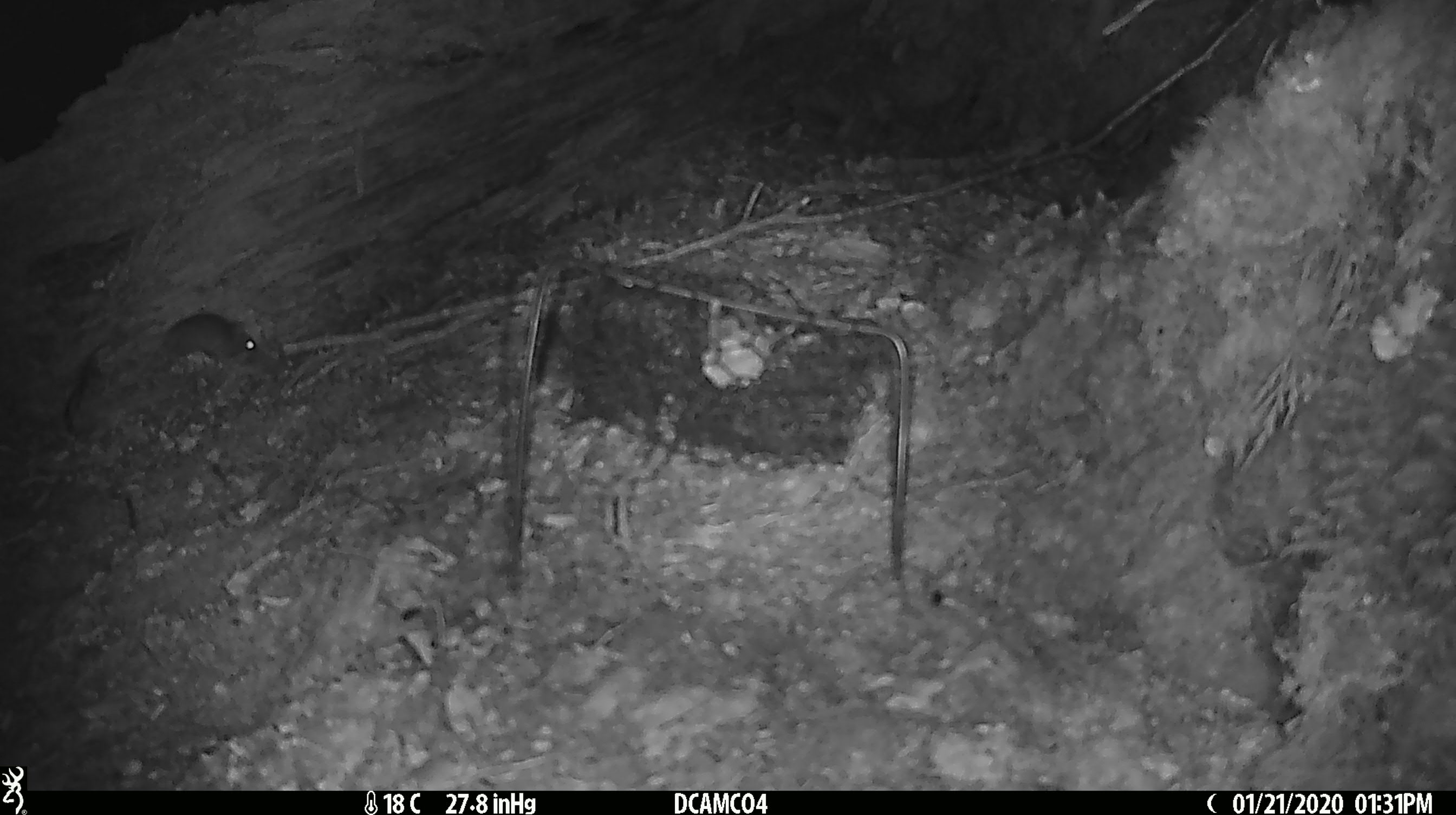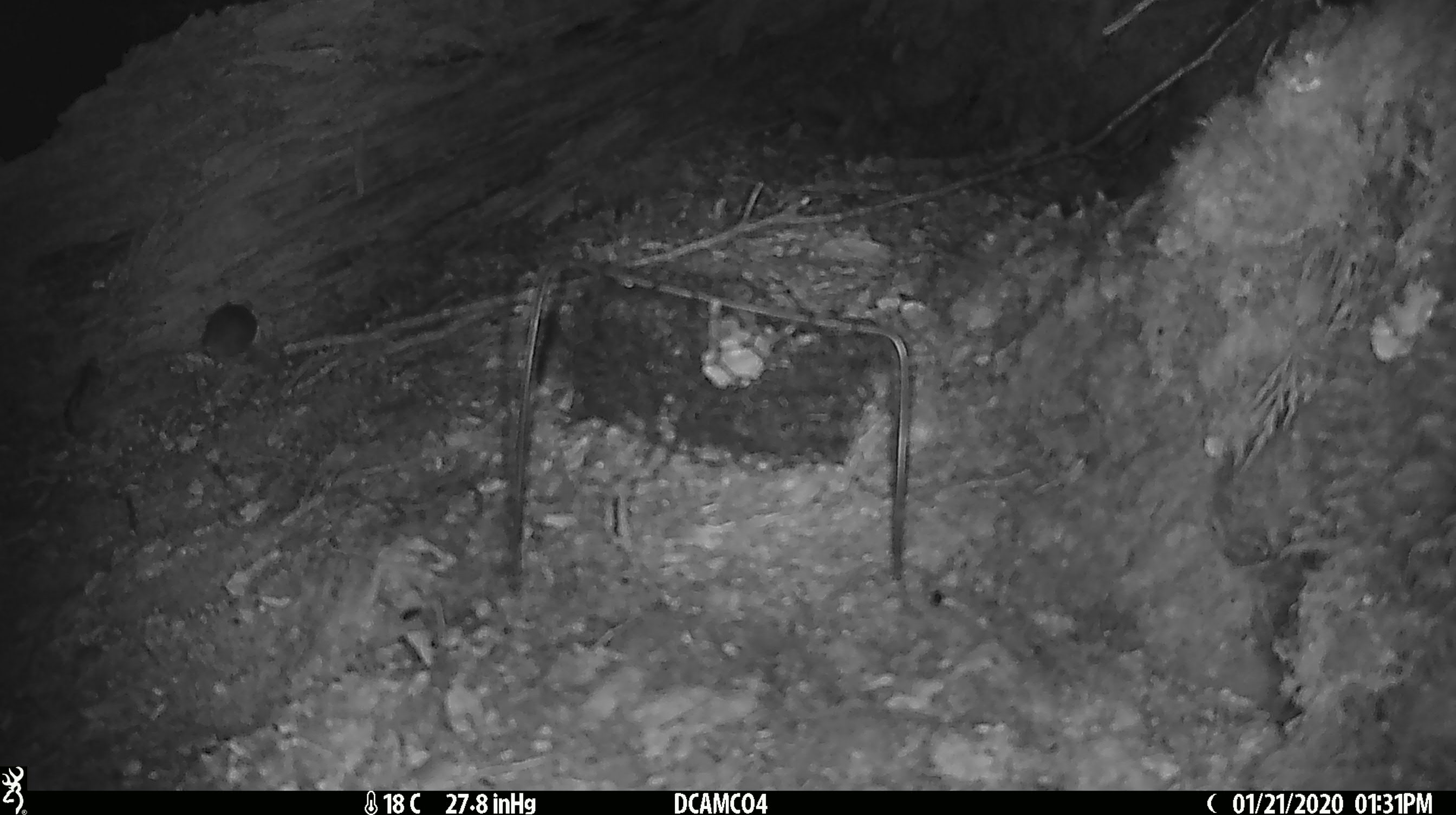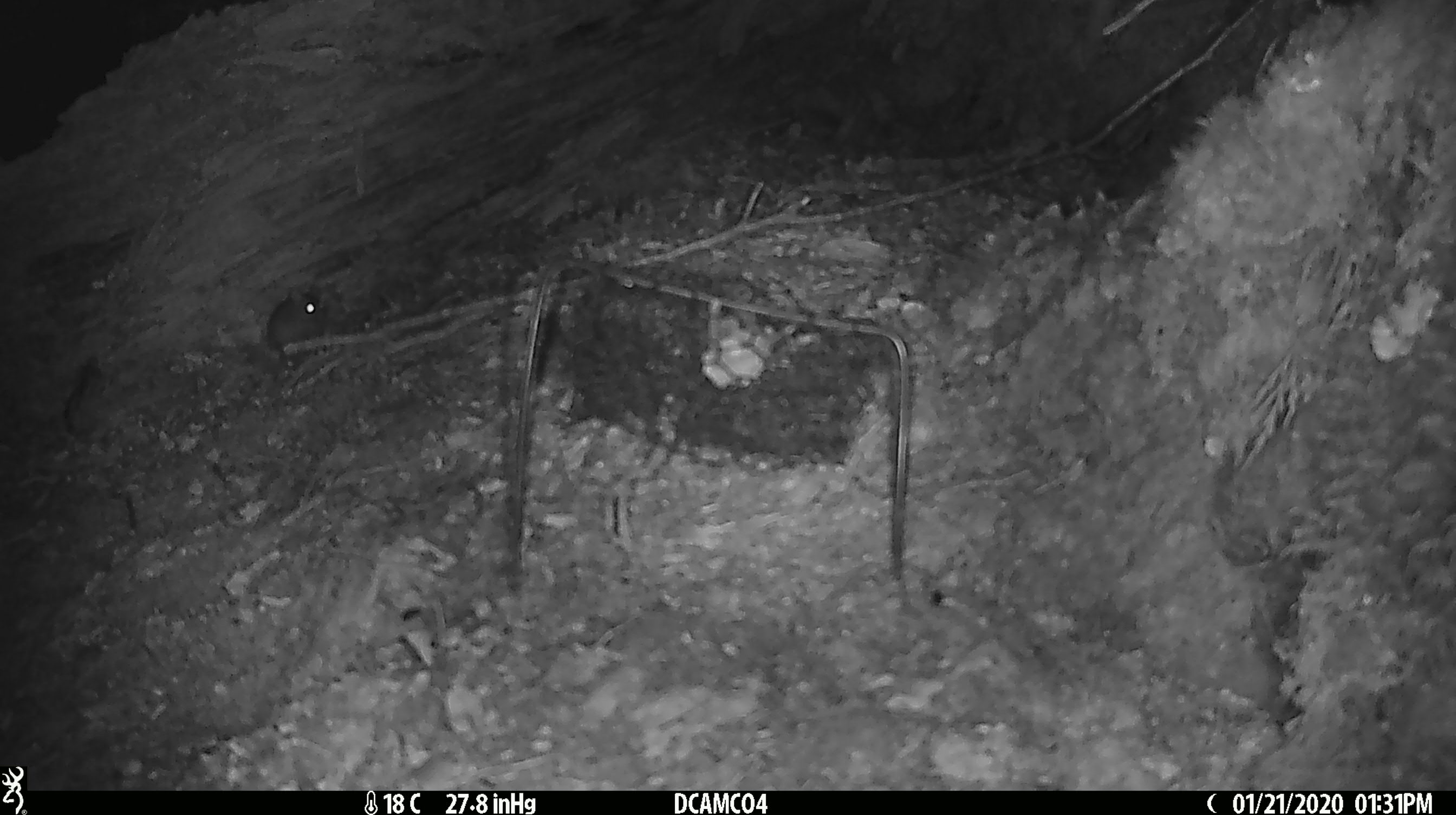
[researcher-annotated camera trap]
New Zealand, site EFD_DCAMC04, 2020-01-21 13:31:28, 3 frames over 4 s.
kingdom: Animalia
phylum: Chordata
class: Mammalia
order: Rodentia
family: Muridae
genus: Mus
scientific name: Mus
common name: mouse